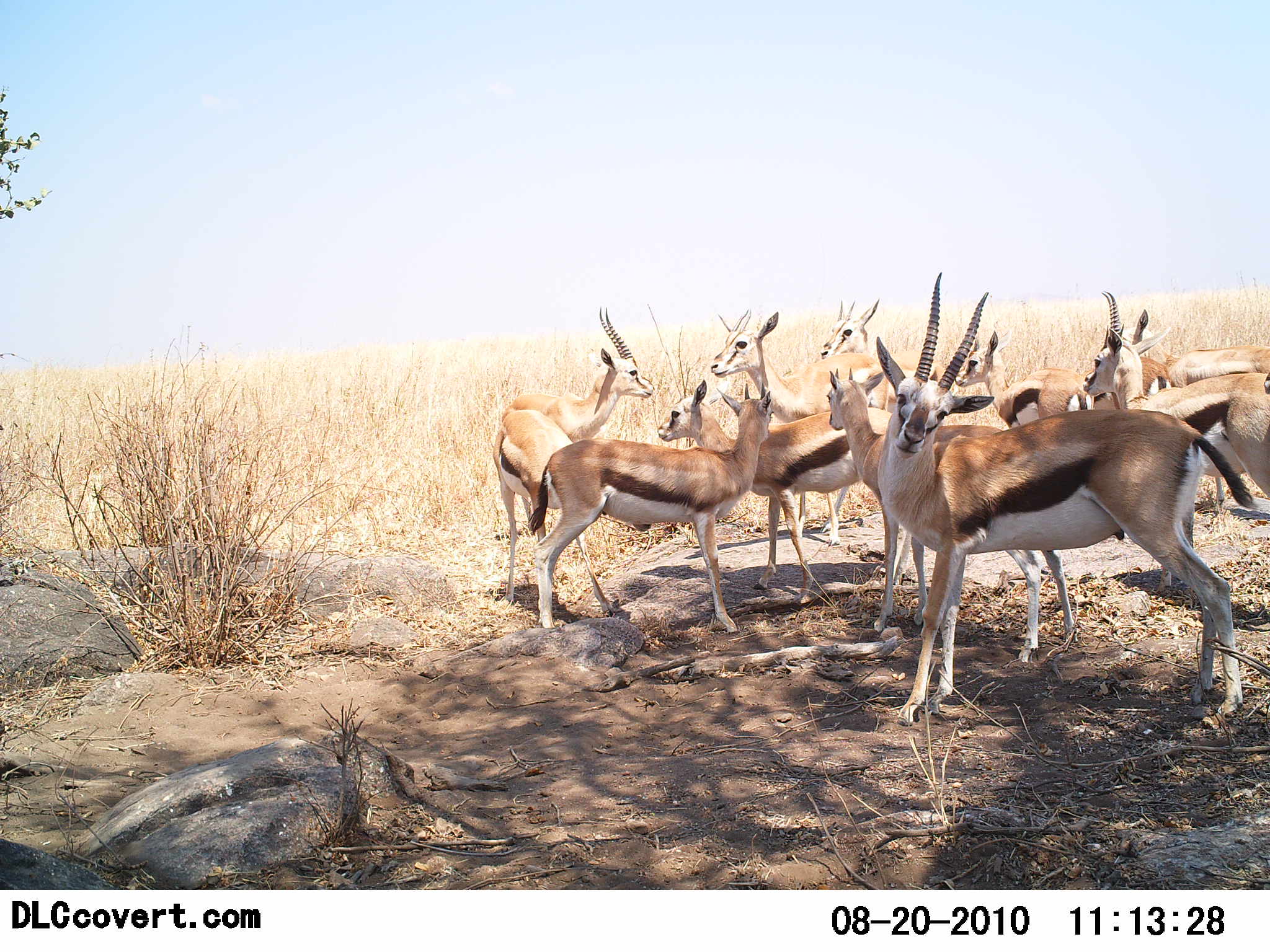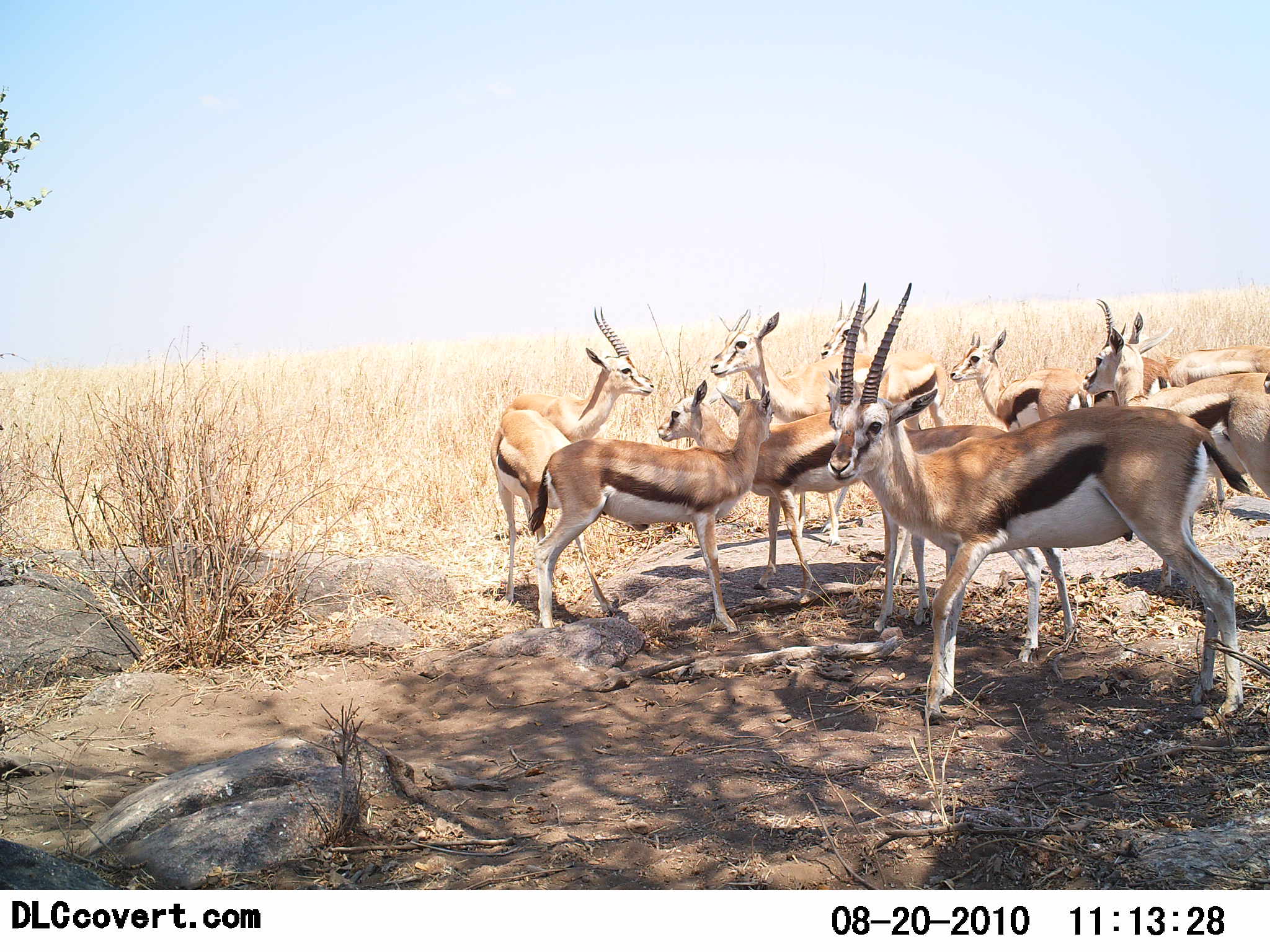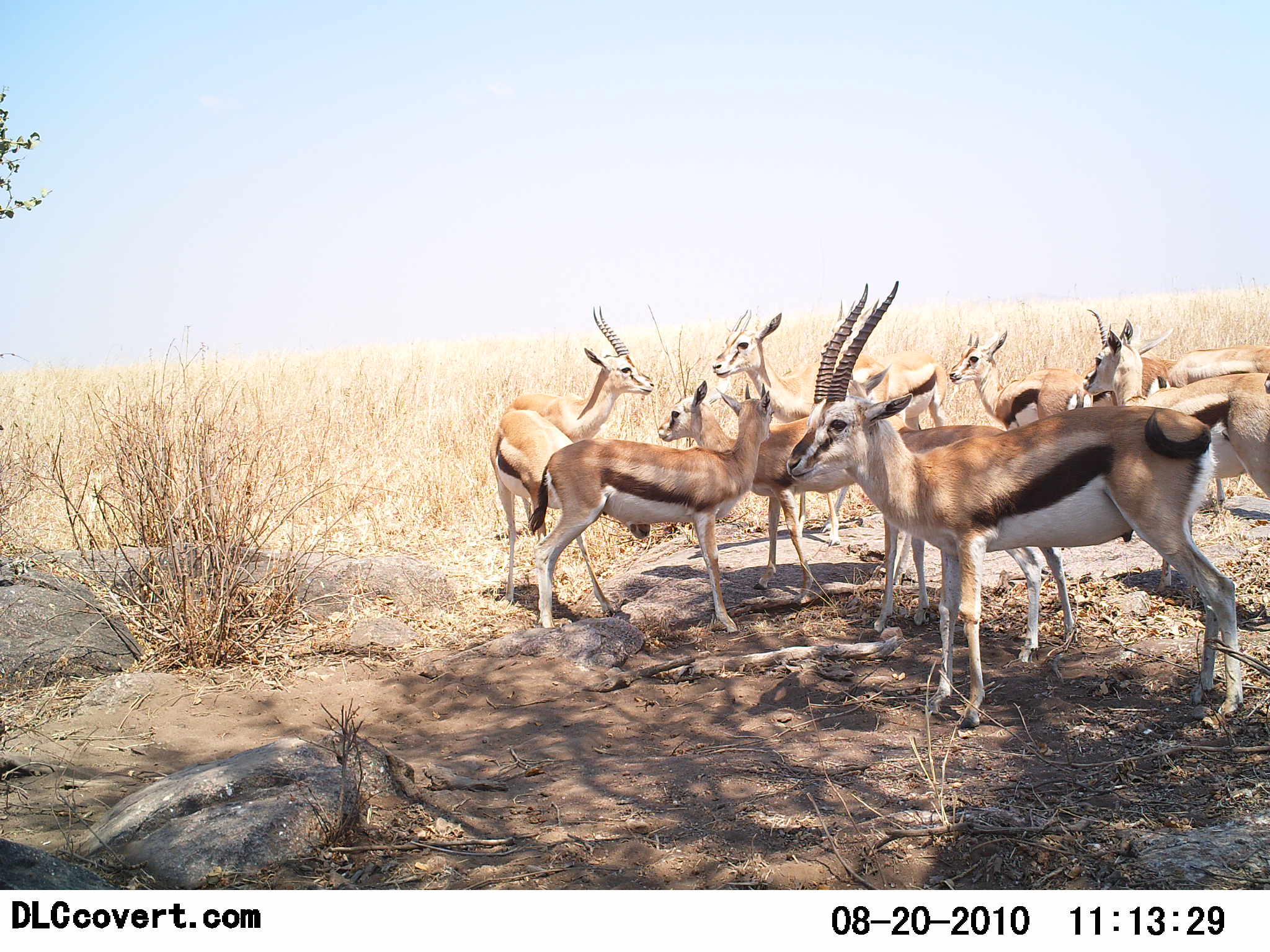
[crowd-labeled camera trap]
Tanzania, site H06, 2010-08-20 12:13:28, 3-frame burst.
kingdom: Animalia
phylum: Chordata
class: Mammalia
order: Artiodactyla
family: Bovidae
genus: Eudorcas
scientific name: Eudorcas thomsonii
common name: thomson's gazelle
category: gazellethomsons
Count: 10.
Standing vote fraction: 87%.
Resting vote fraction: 7%.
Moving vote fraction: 7%.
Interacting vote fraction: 27%.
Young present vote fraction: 20%.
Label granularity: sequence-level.